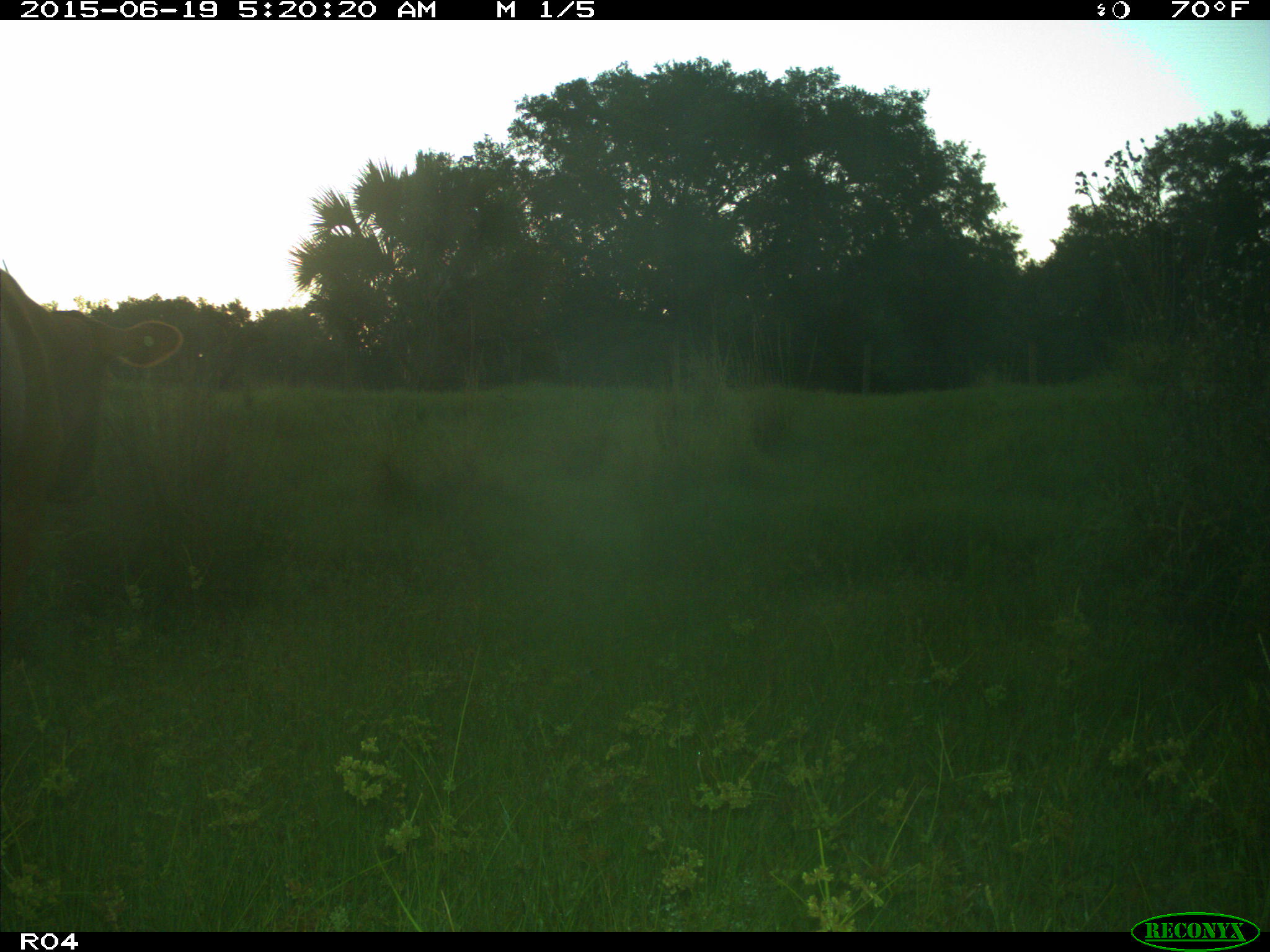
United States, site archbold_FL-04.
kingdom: Animalia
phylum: Chordata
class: Mammalia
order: Artiodactyla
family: Bovidae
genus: Bos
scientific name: Bos taurus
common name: domestic cow